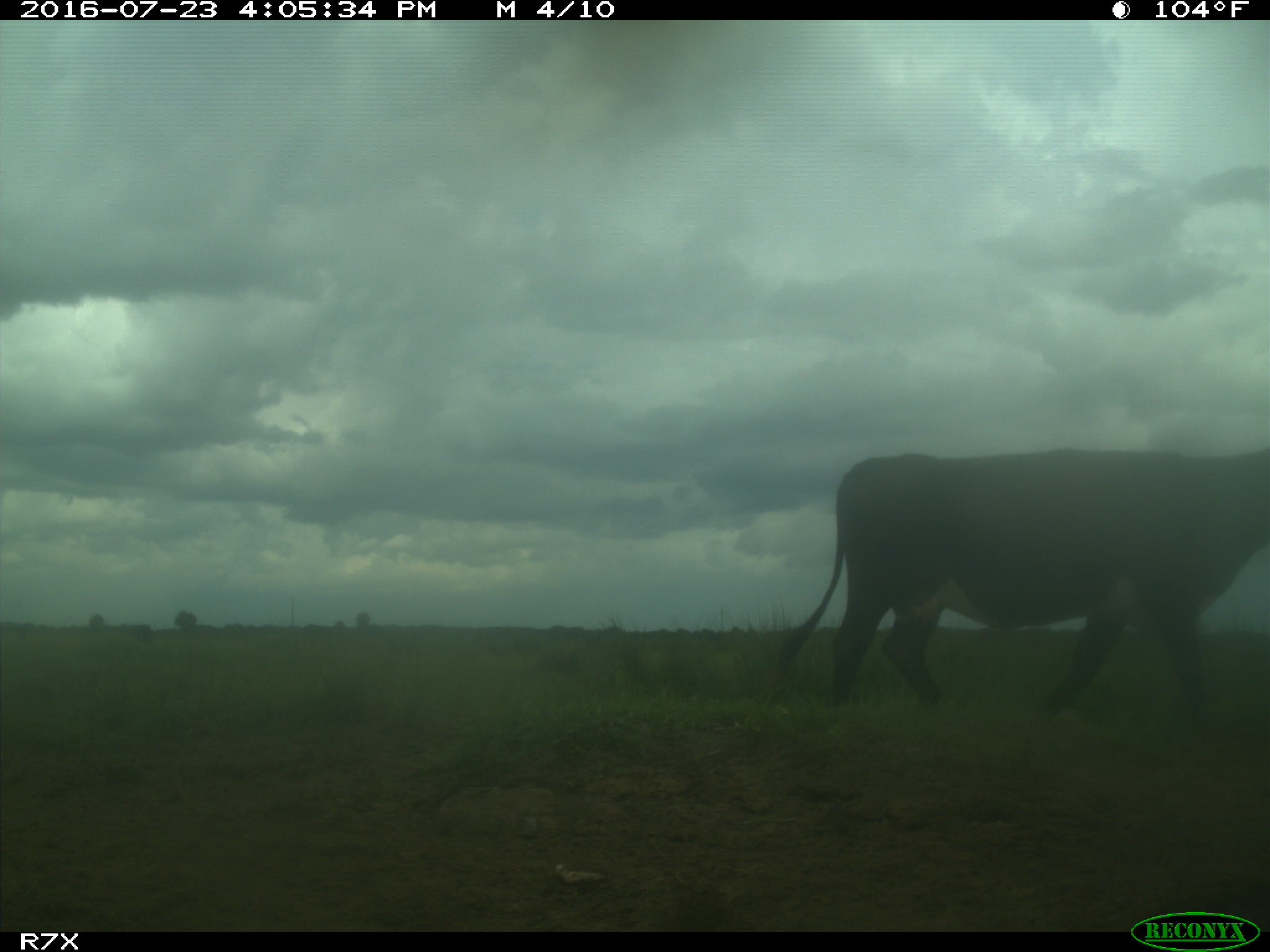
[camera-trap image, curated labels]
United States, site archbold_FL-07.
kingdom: Animalia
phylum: Chordata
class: Mammalia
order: Artiodactyla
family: Bovidae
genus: Bos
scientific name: Bos taurus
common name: domestic cow